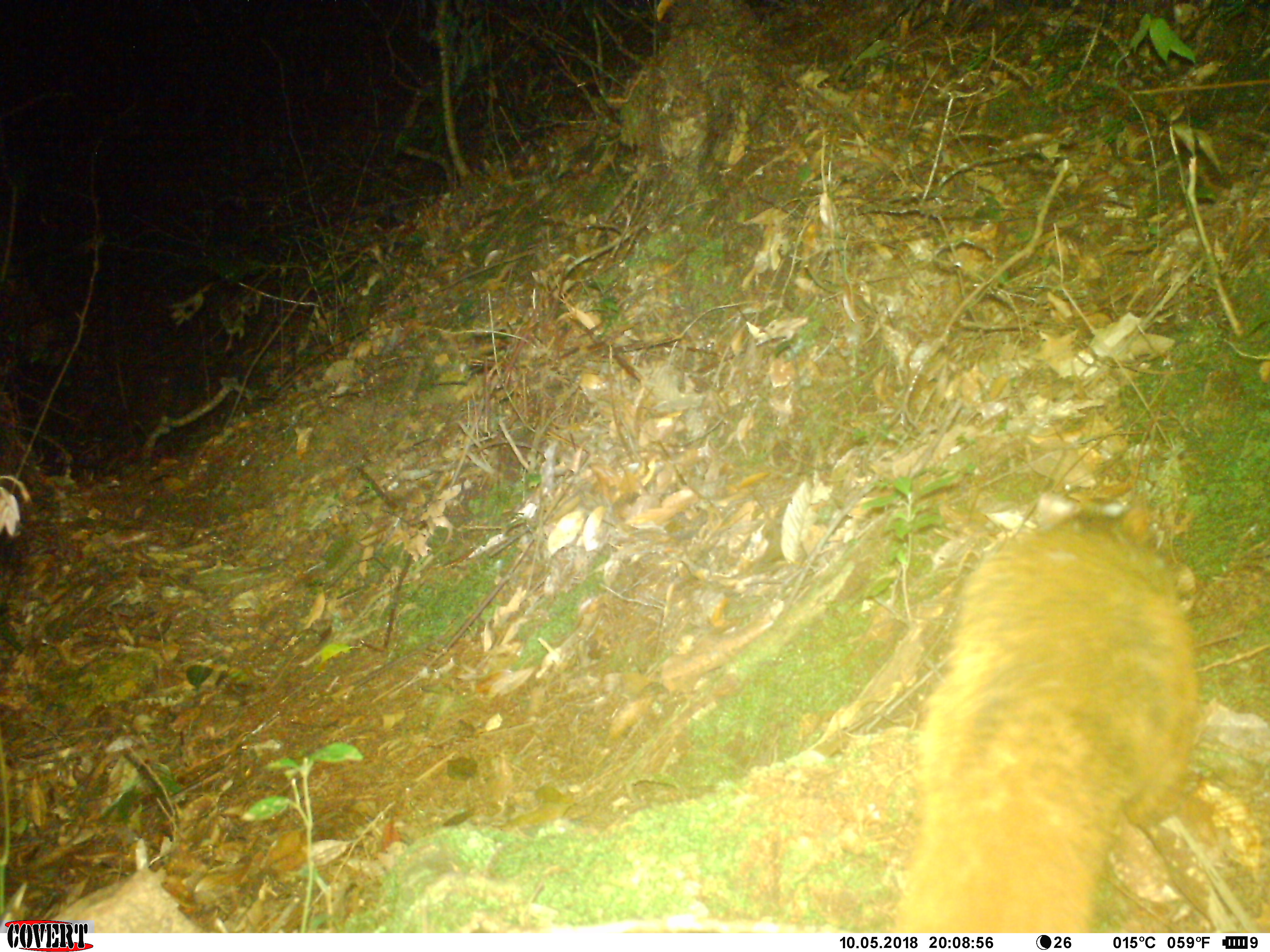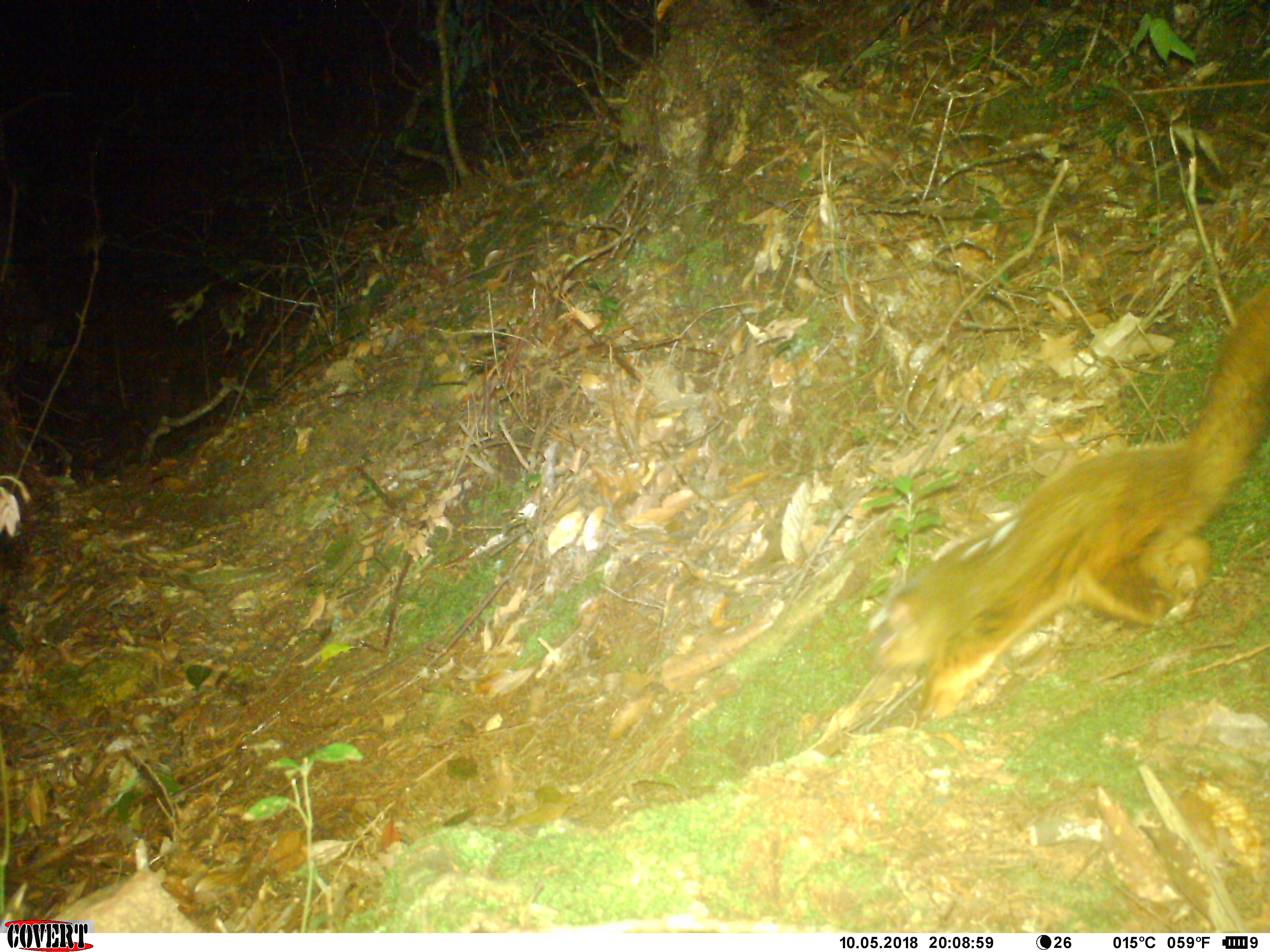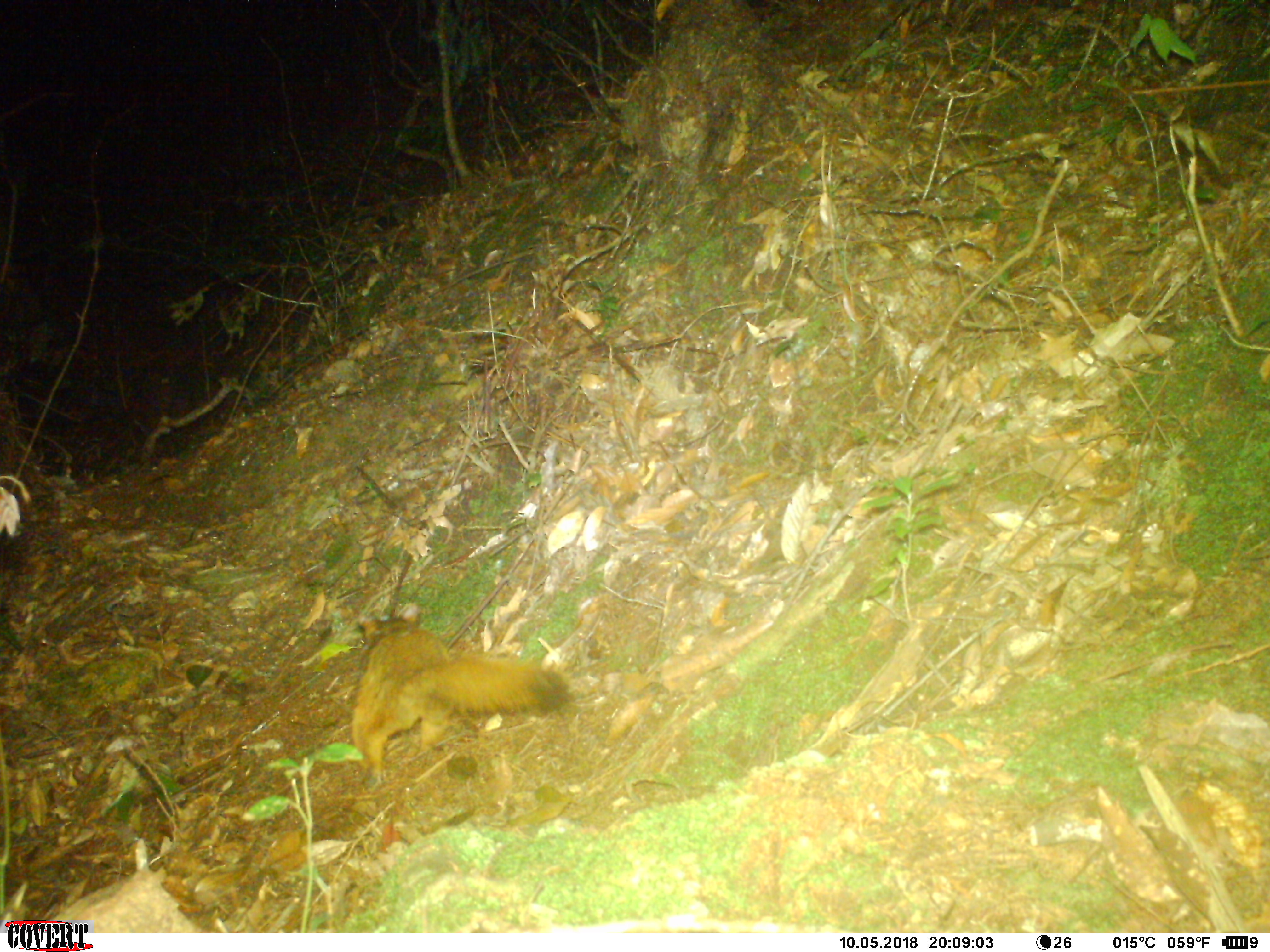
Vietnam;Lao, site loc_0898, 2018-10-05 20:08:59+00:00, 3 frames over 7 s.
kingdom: Animalia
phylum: Chordata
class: Mammalia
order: Rodentia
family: Sciuridae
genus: Petaurista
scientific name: Petaurista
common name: giant flying squirrel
Giant flying squirrel (Petaurista). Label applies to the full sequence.